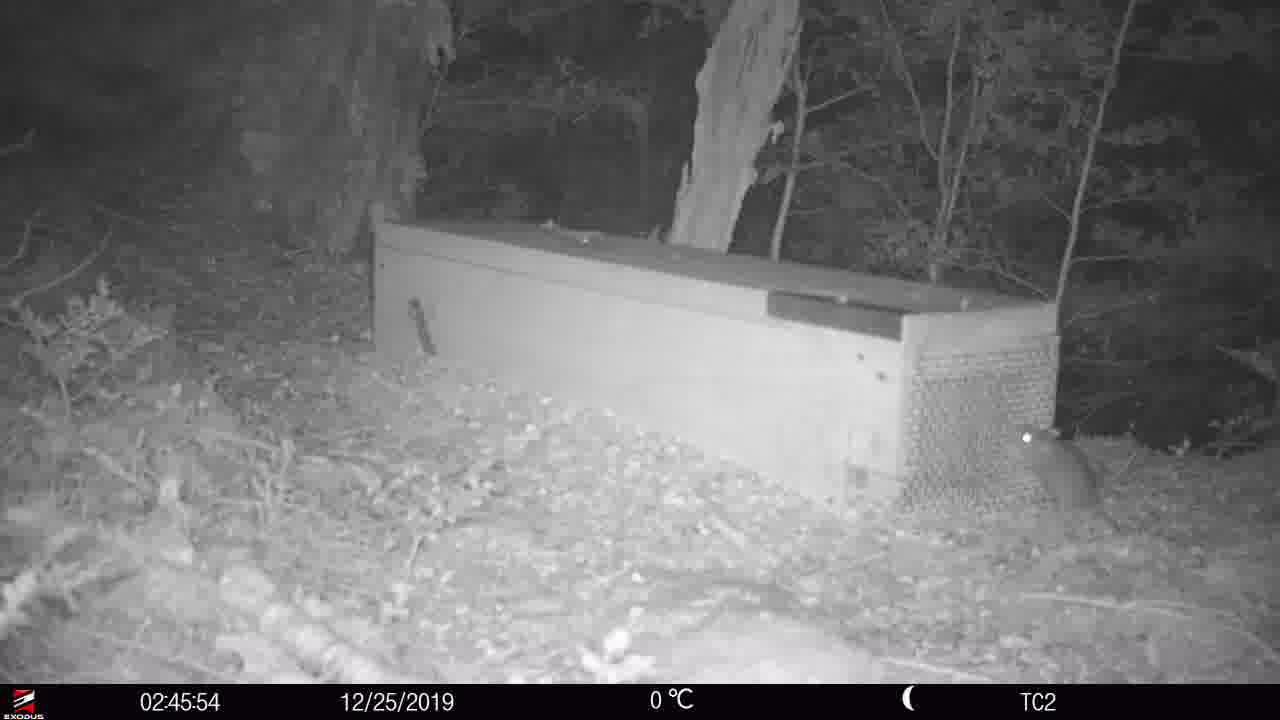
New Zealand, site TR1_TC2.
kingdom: Animalia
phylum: Chordata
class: Mammalia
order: Rodentia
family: Muridae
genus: Rattus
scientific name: Rattus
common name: rat